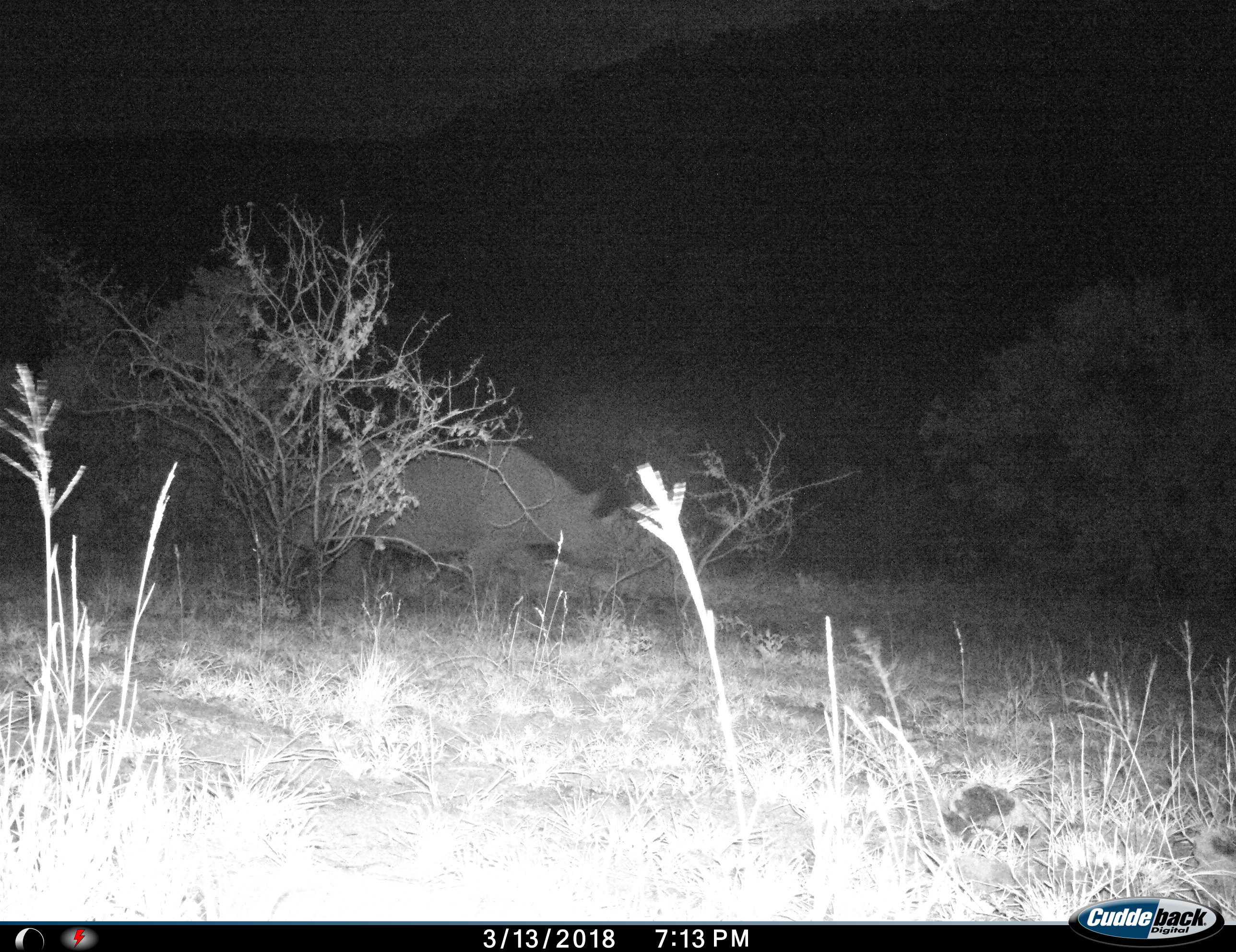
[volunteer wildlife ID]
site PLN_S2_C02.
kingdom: Animalia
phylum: Chordata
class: Mammalia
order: Perissodactyla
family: Rhinocerotidae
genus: Diceros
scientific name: Diceros bicornis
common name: black rhinoceros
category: rhinocerosblack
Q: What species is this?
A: Rhinocerosblack (black rhinoceros) (Diceros bicornis).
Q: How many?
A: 1.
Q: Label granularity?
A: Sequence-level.